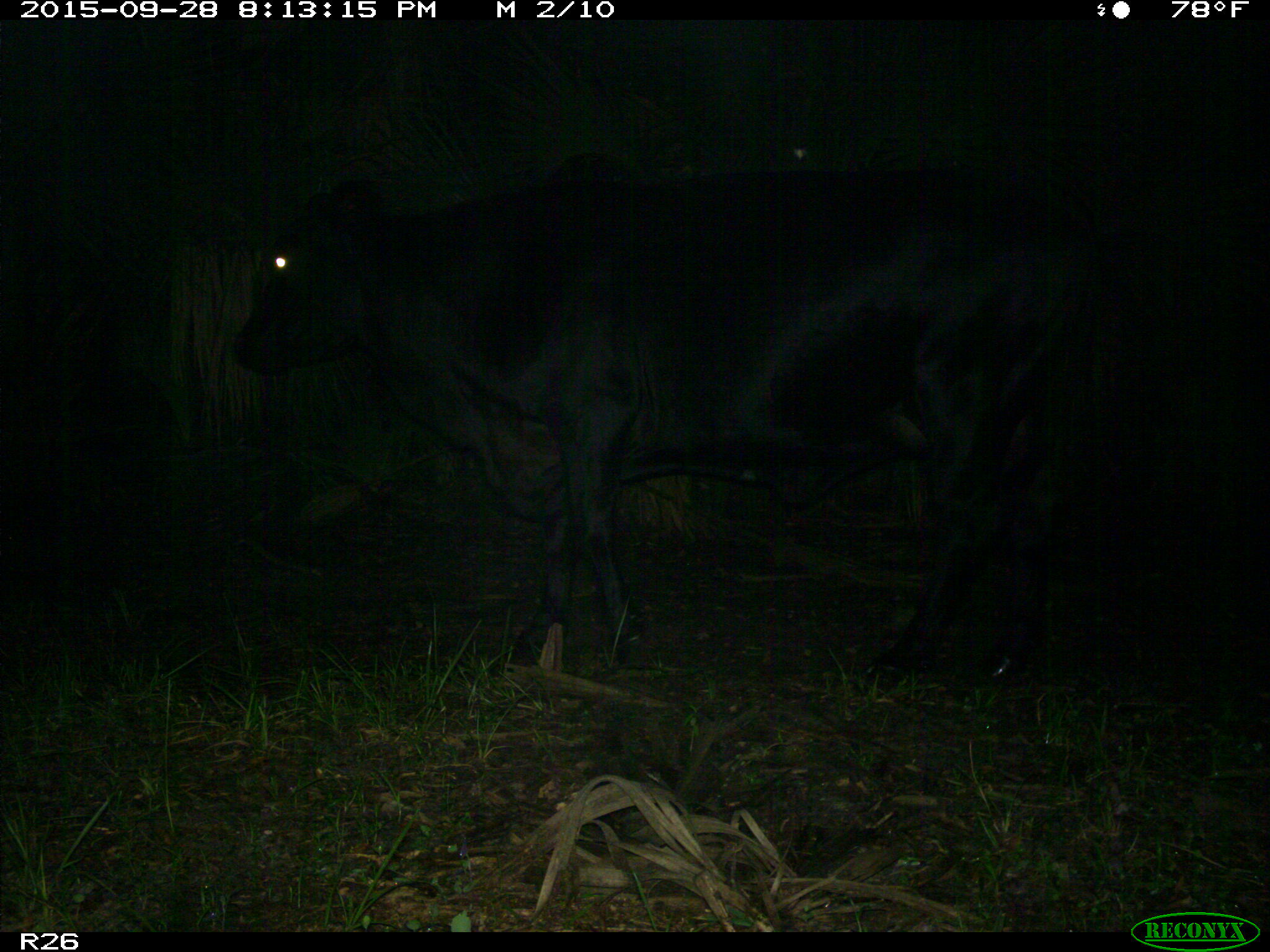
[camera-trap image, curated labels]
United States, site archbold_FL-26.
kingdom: Animalia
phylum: Chordata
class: Mammalia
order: Artiodactyla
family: Bovidae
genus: Bos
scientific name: Bos taurus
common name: domestic cow